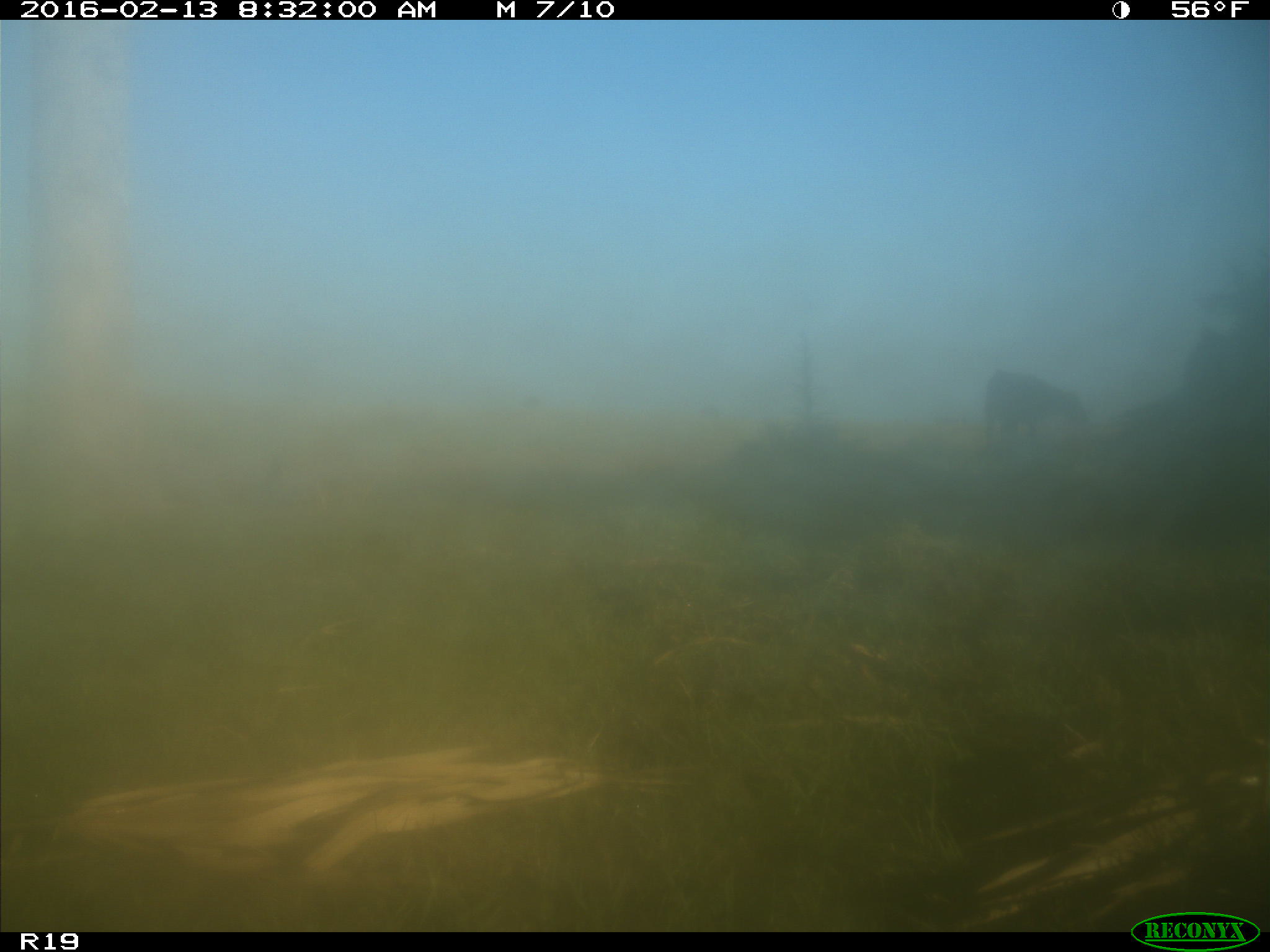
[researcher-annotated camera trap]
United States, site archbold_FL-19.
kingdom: Animalia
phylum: Chordata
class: Mammalia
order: Artiodactyla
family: Bovidae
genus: Bos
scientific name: Bos taurus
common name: domestic cow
Bos taurus (domestic cow).